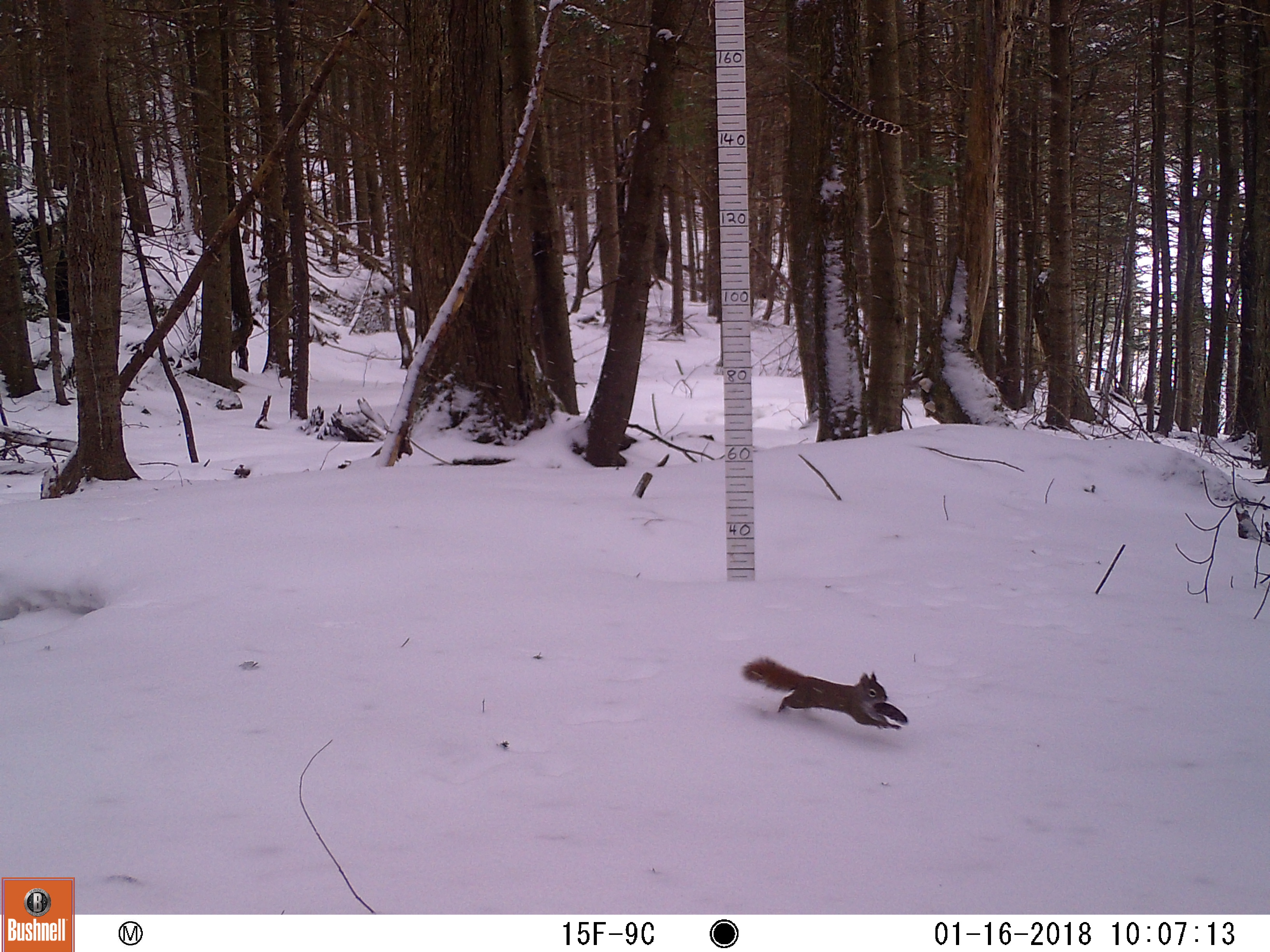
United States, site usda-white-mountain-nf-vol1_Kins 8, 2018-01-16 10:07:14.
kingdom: Animalia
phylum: Chordata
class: Mammalia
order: Rodentia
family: Sciuridae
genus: Tamiasciurus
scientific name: Tamiasciurus hudsonicus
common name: red squirrel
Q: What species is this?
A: Red squirrel (Tamiasciurus hudsonicus).